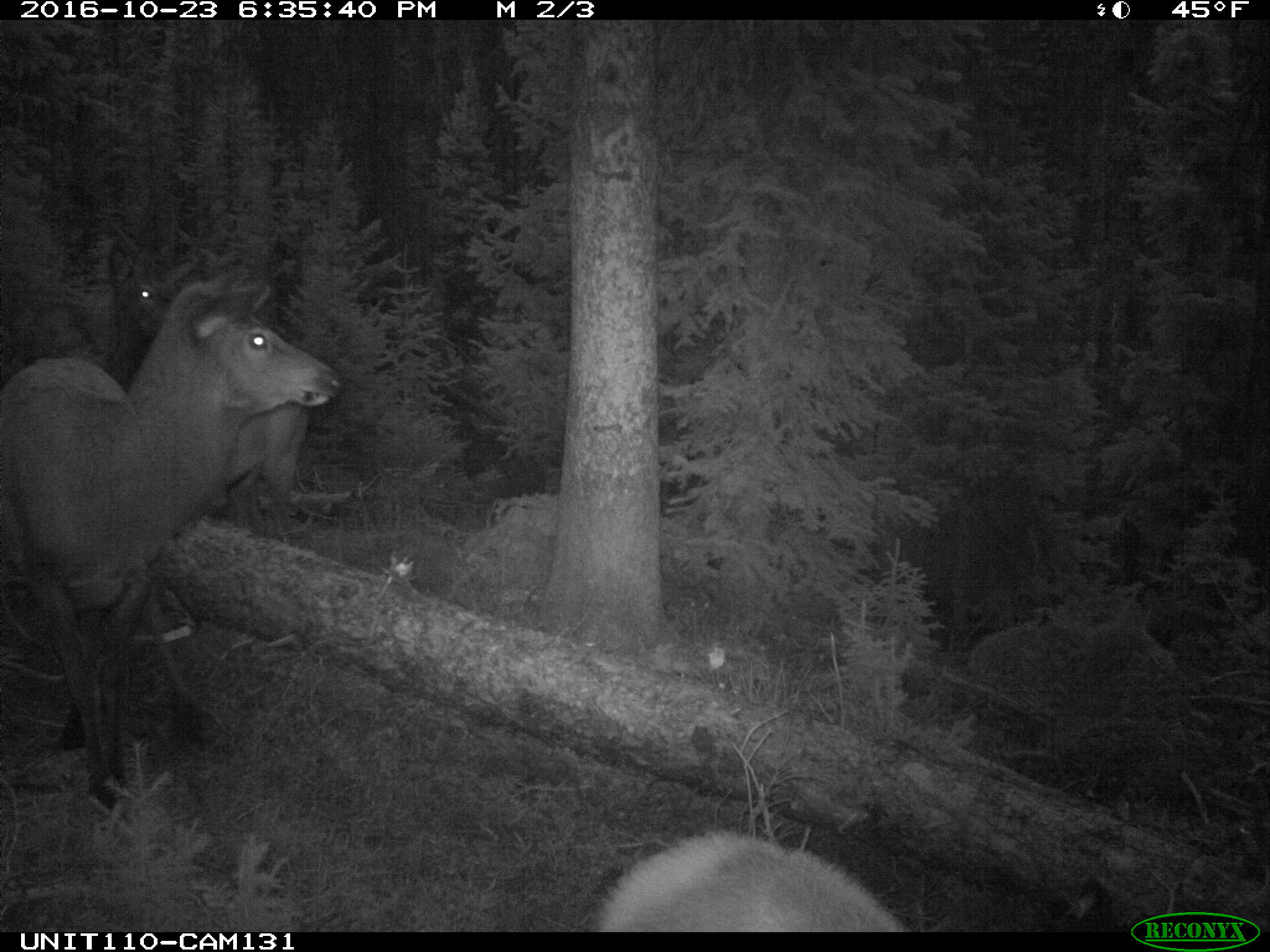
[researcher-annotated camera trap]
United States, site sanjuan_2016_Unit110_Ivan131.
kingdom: Animalia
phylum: Chordata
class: Mammalia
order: Artiodactyla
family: Cervidae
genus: Cervus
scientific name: Cervus elaphus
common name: red deer